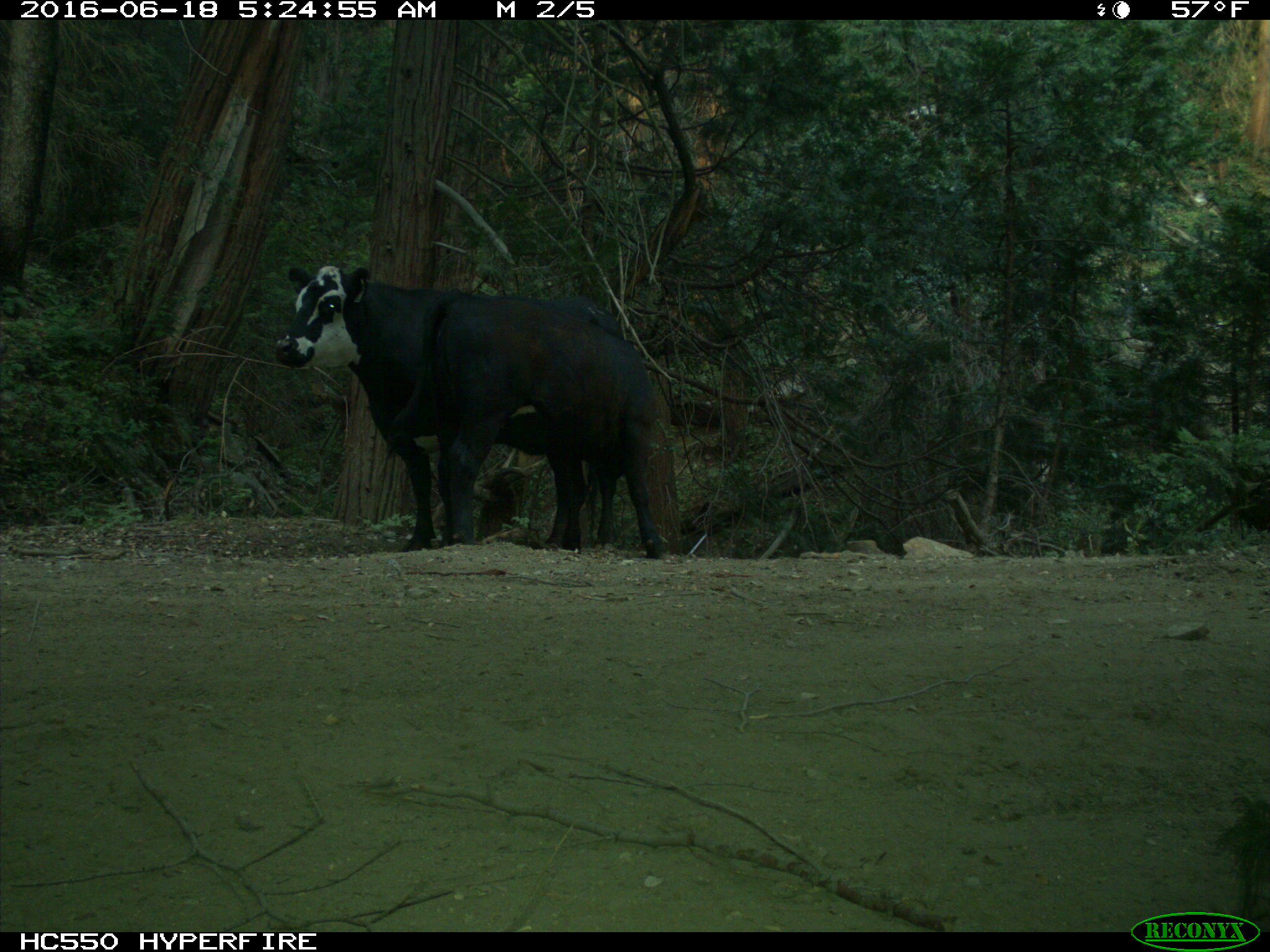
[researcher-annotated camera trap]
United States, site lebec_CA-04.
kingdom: Animalia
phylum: Chordata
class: Mammalia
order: Artiodactyla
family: Bovidae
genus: Bos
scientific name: Bos taurus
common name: domestic cow